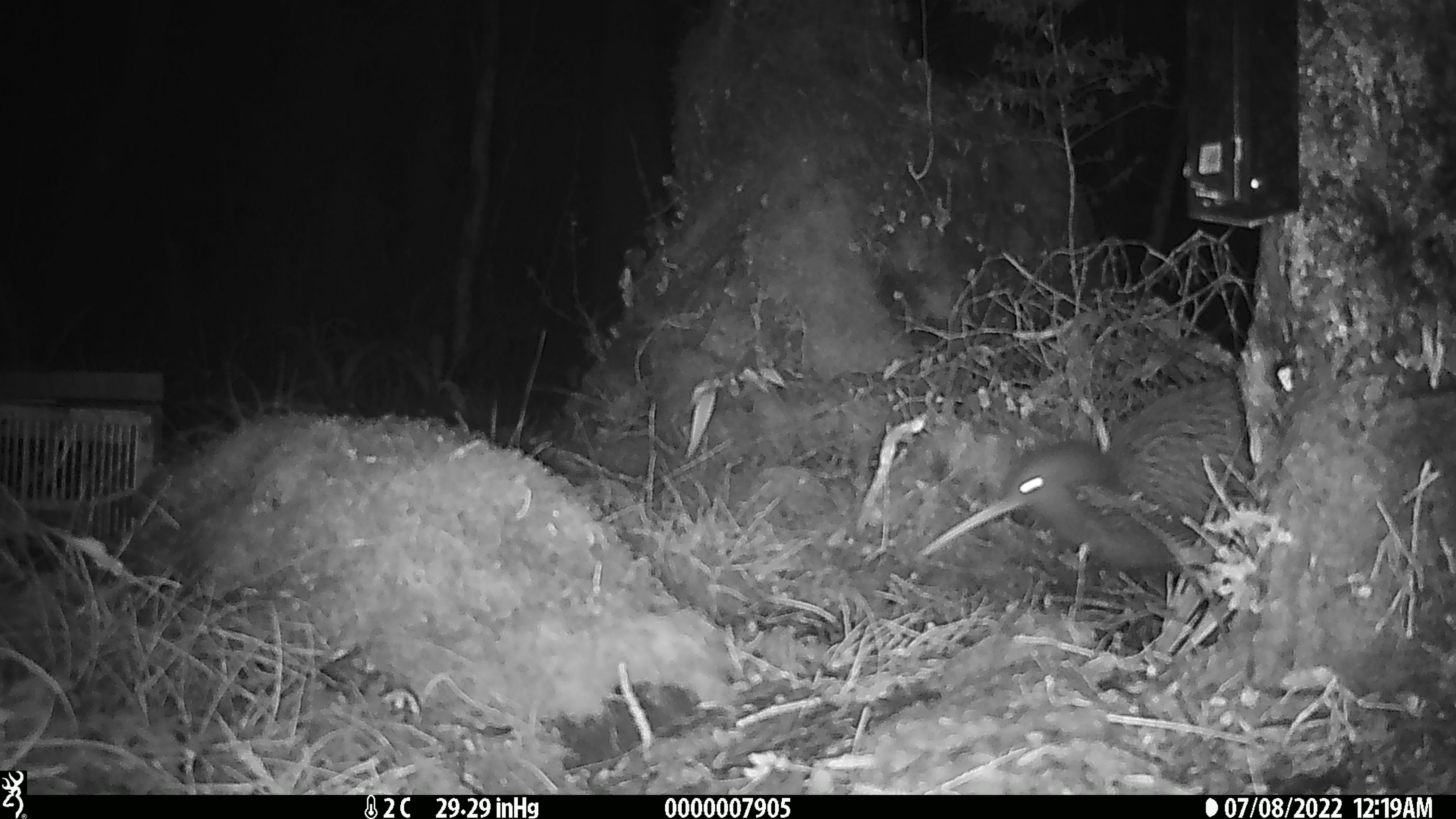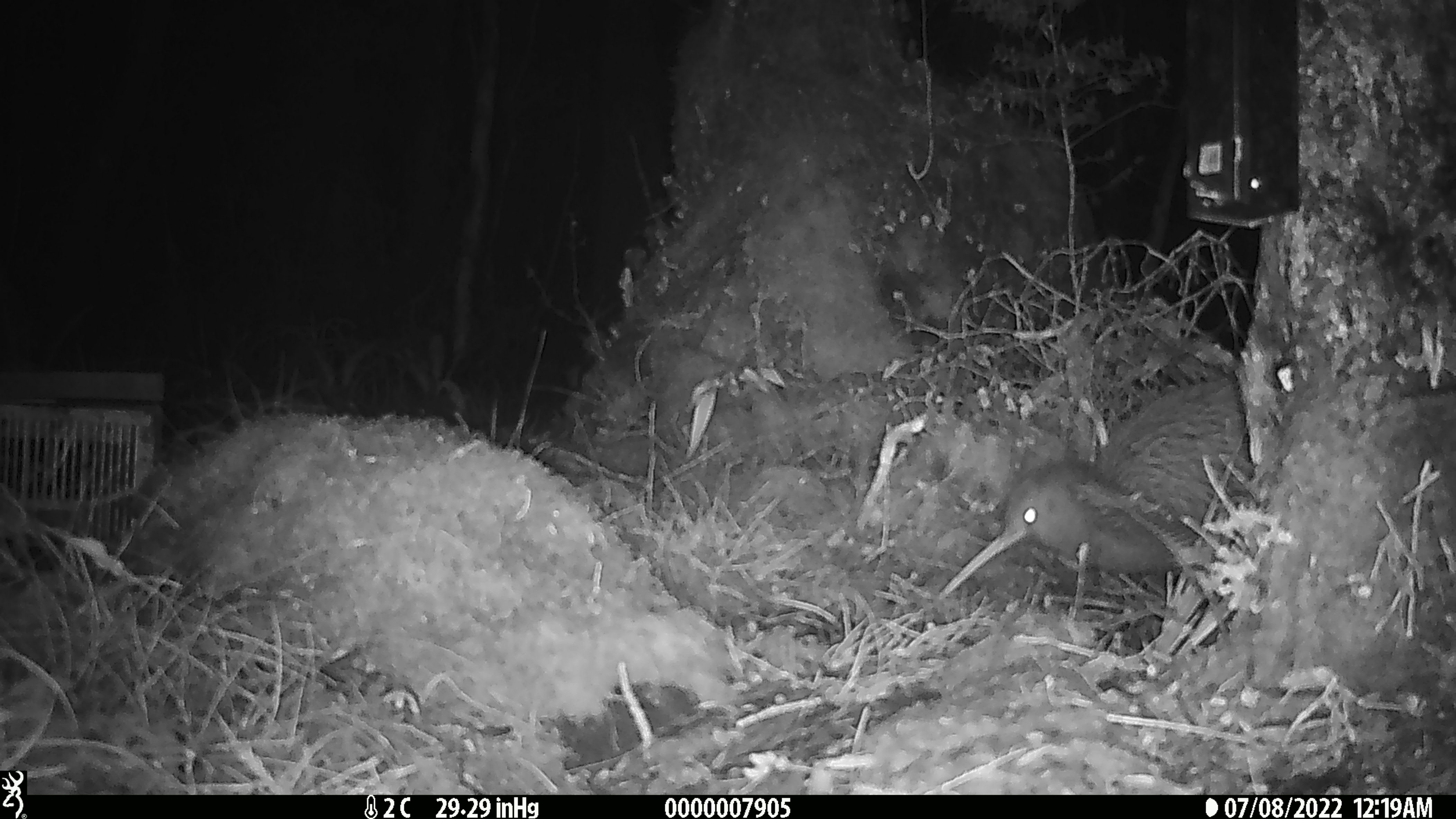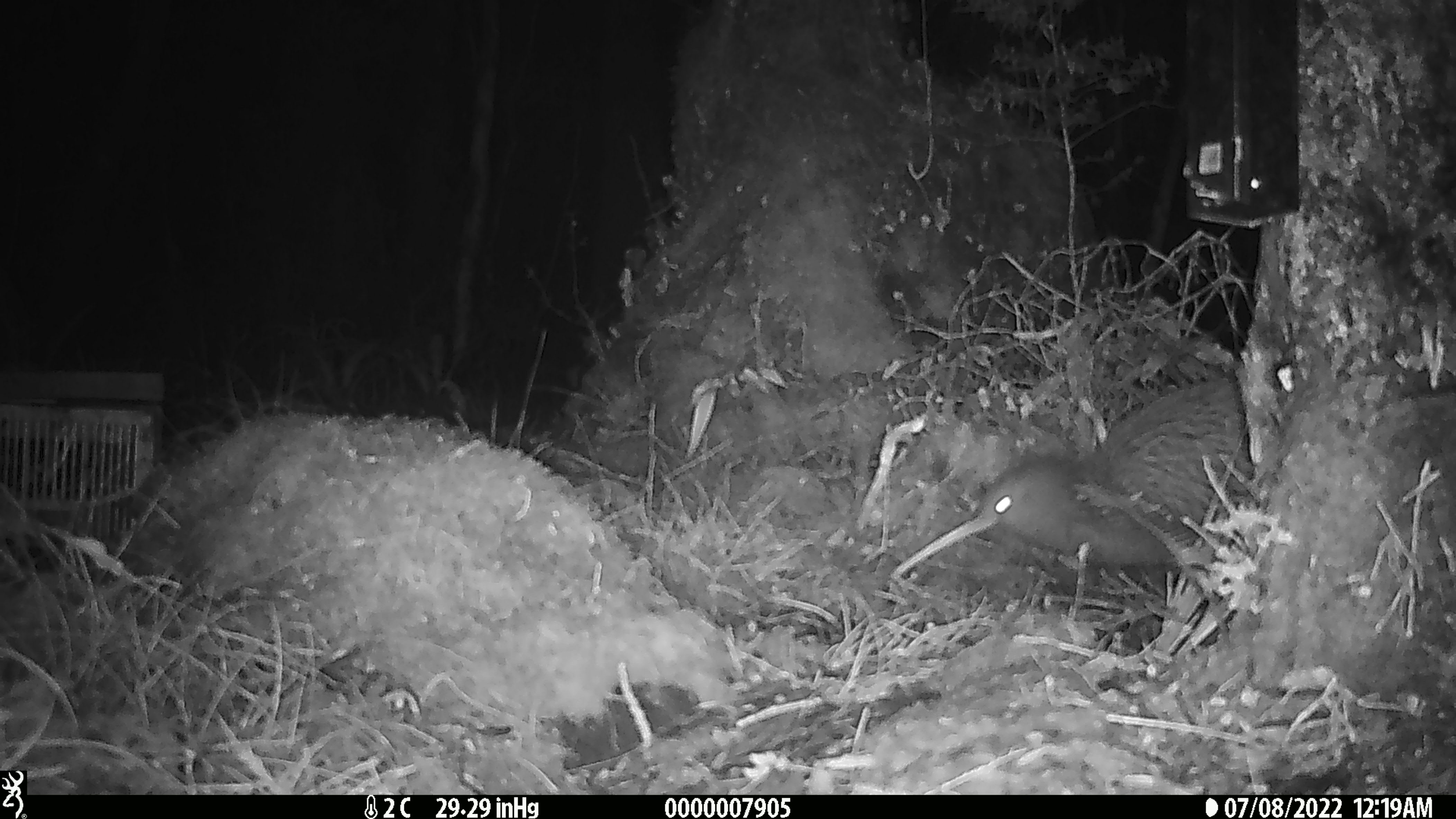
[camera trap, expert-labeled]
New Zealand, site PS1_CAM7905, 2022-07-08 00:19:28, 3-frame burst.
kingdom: Animalia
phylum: Chordata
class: Aves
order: Apterygiformes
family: Apterygidae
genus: Apteryx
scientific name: Apteryx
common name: kiwi